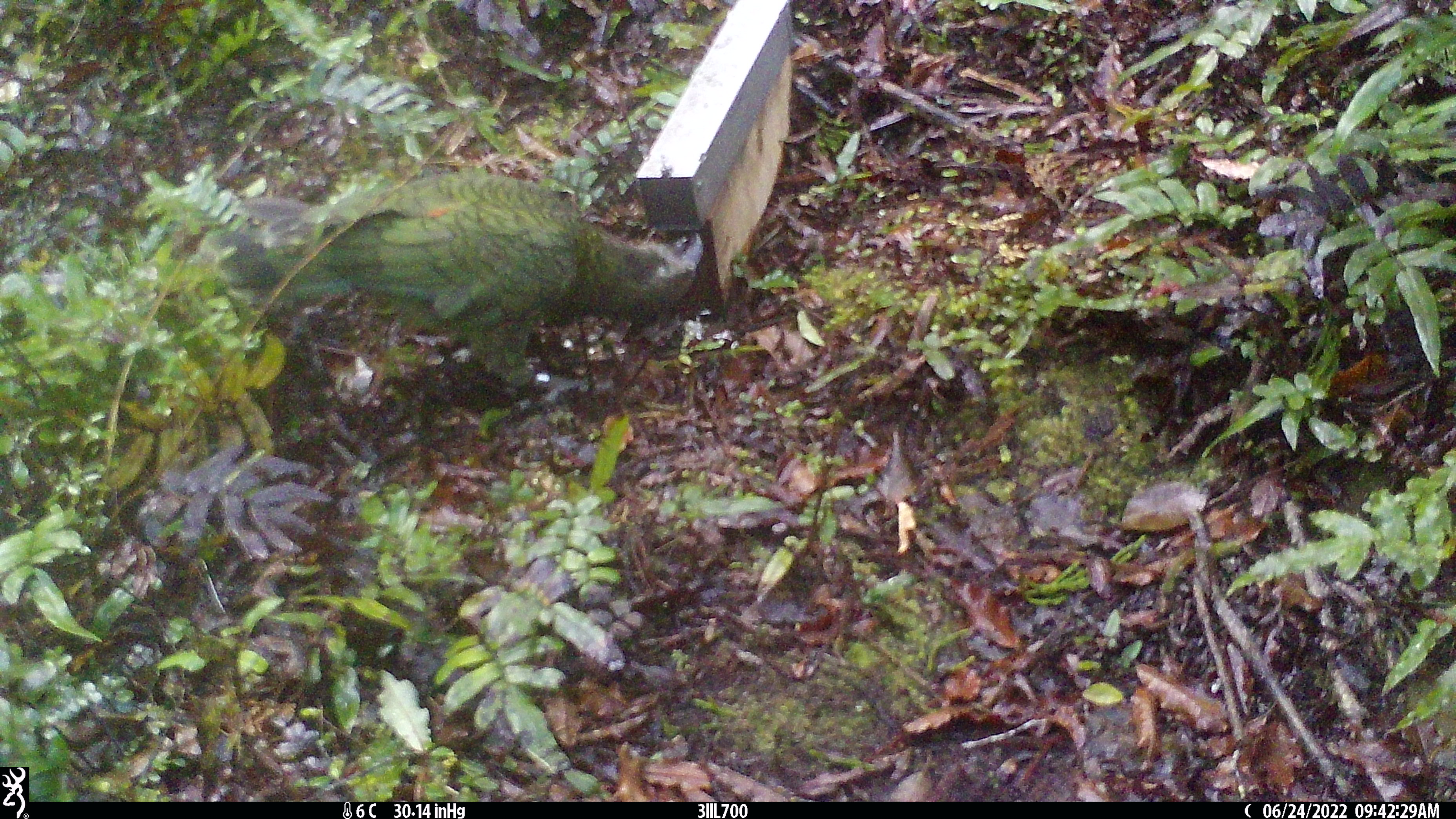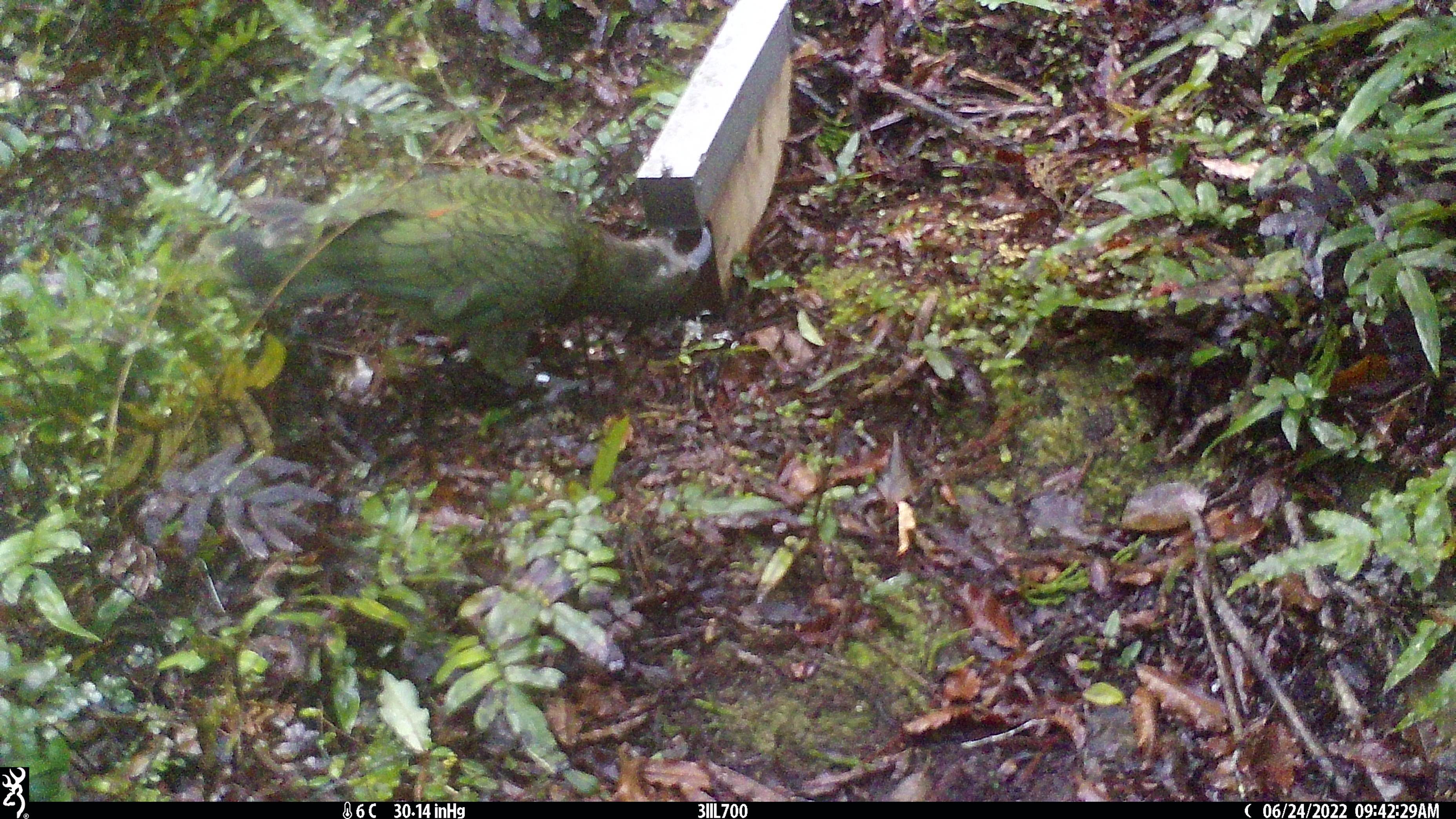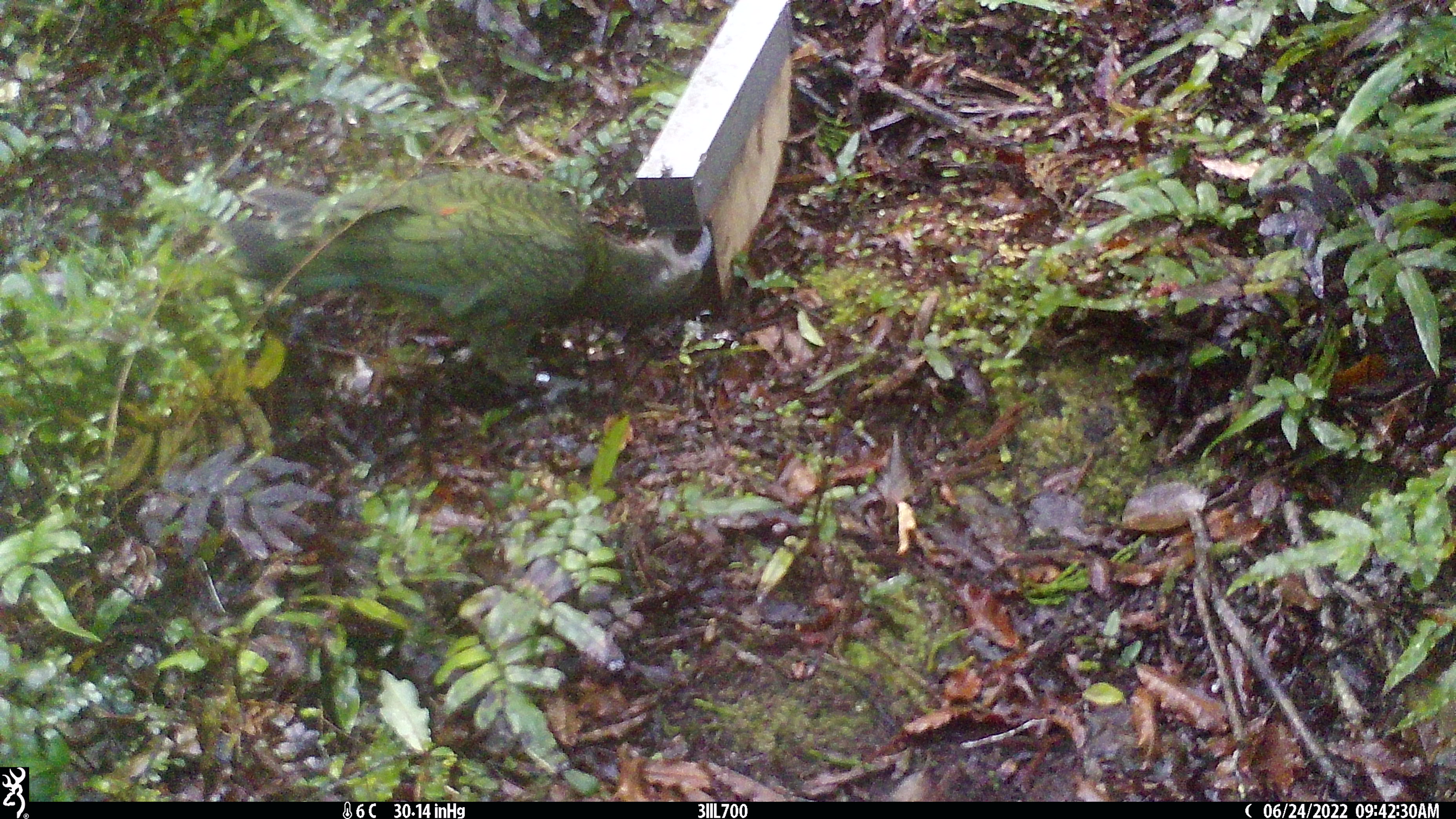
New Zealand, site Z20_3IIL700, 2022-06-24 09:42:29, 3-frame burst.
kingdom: Animalia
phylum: Chordata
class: Aves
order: Psittaciformes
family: Strigopidae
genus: Nestor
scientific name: Nestor notabilis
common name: kea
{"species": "kea (Nestor notabilis)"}